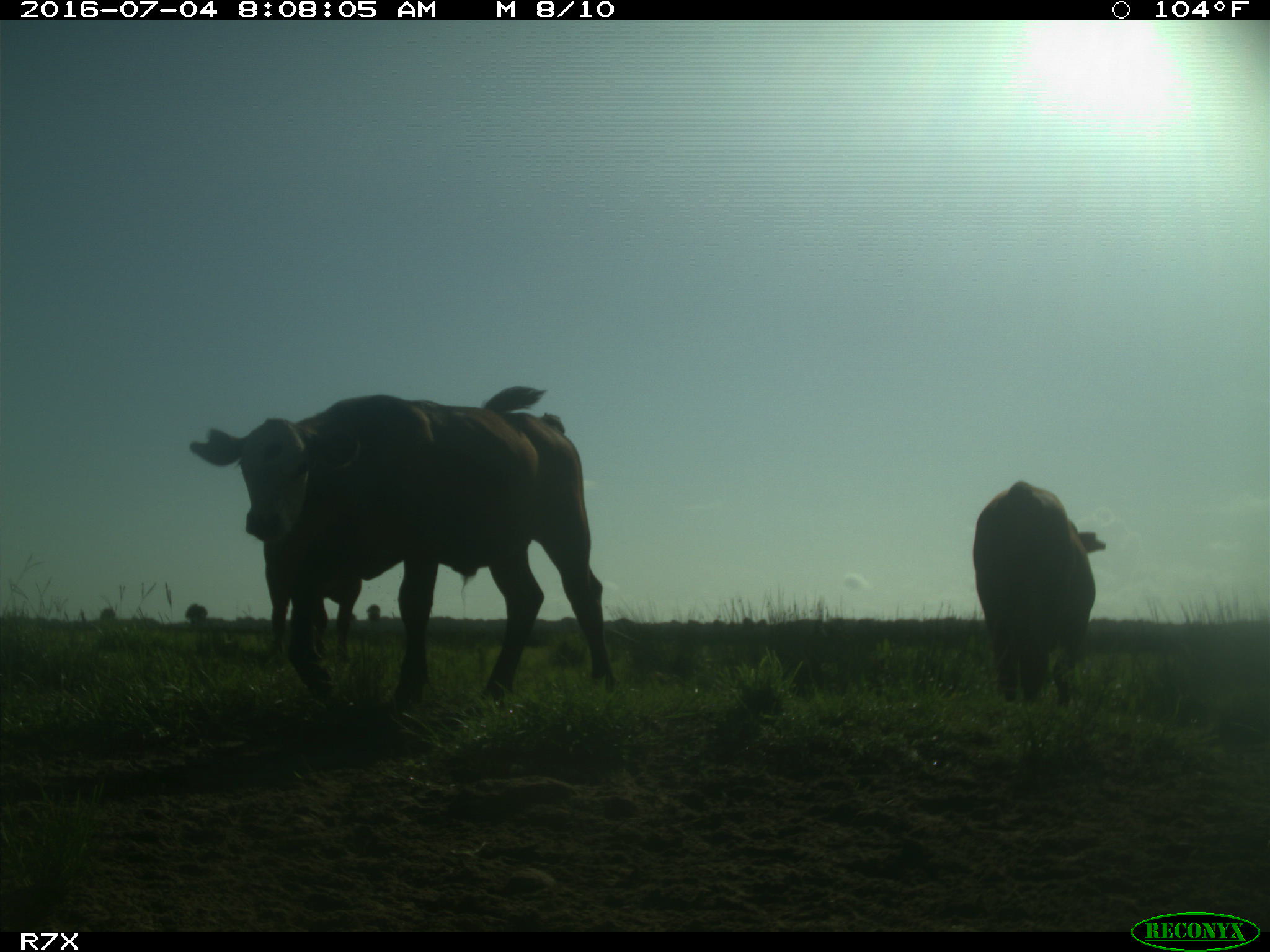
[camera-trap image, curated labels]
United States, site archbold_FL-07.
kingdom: Animalia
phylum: Chordata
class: Mammalia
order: Artiodactyla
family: Bovidae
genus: Bos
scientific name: Bos taurus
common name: domestic cow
Bos taurus (domestic cow).